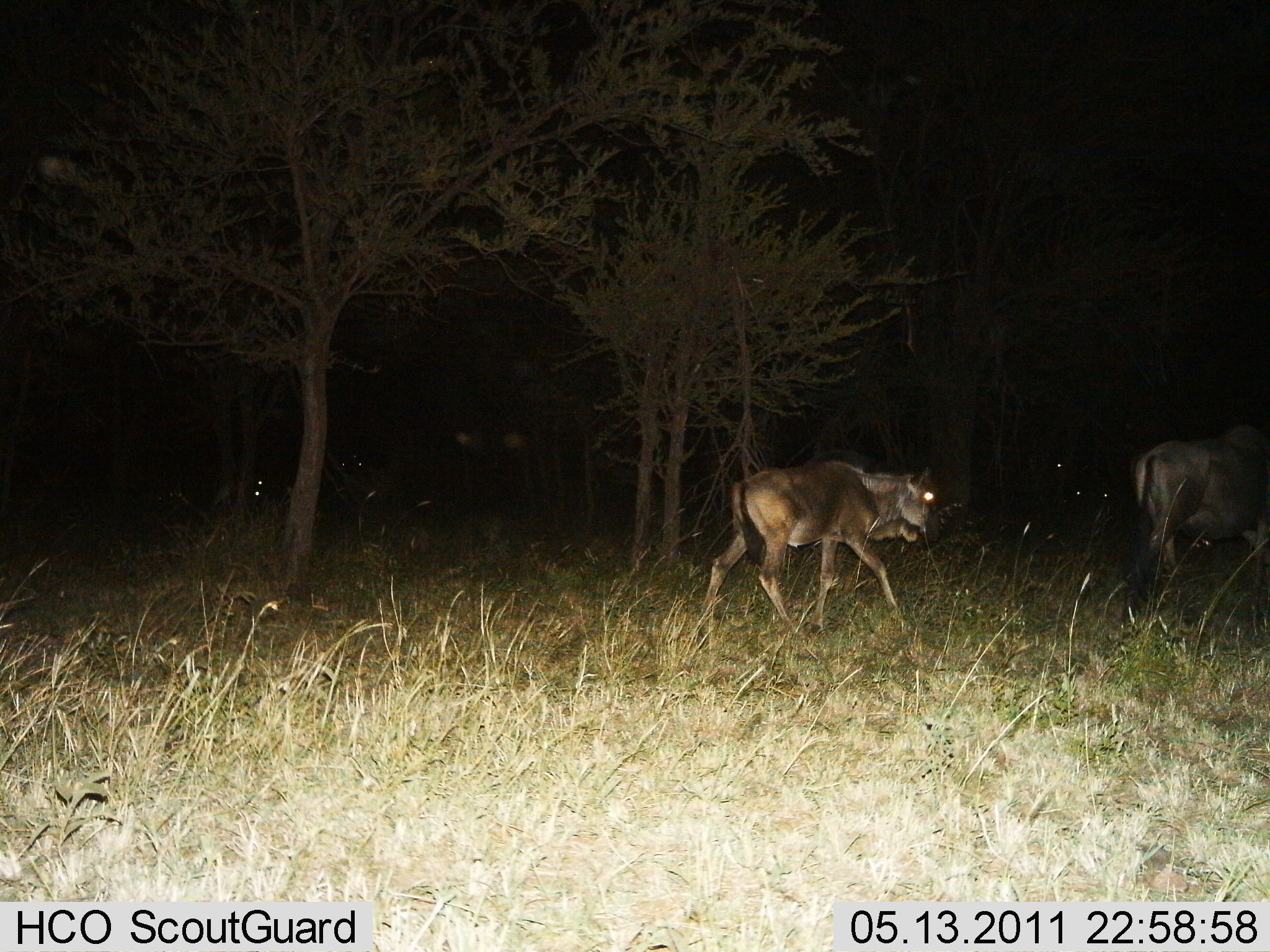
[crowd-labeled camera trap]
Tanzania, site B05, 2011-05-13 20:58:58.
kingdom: Animalia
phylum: Chordata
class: Mammalia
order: Artiodactyla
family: Bovidae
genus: Connochaetes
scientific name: Connochaetes taurinus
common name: blue wildebeest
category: wildebeest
Wildebeest (blue wildebeest) (Connochaetes taurinus), count 2. Behavior (volunteer vote fractions): standing 0%, resting 9%, moving 100%, interacting 0%. Young present (vote fraction): 36%. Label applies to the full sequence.